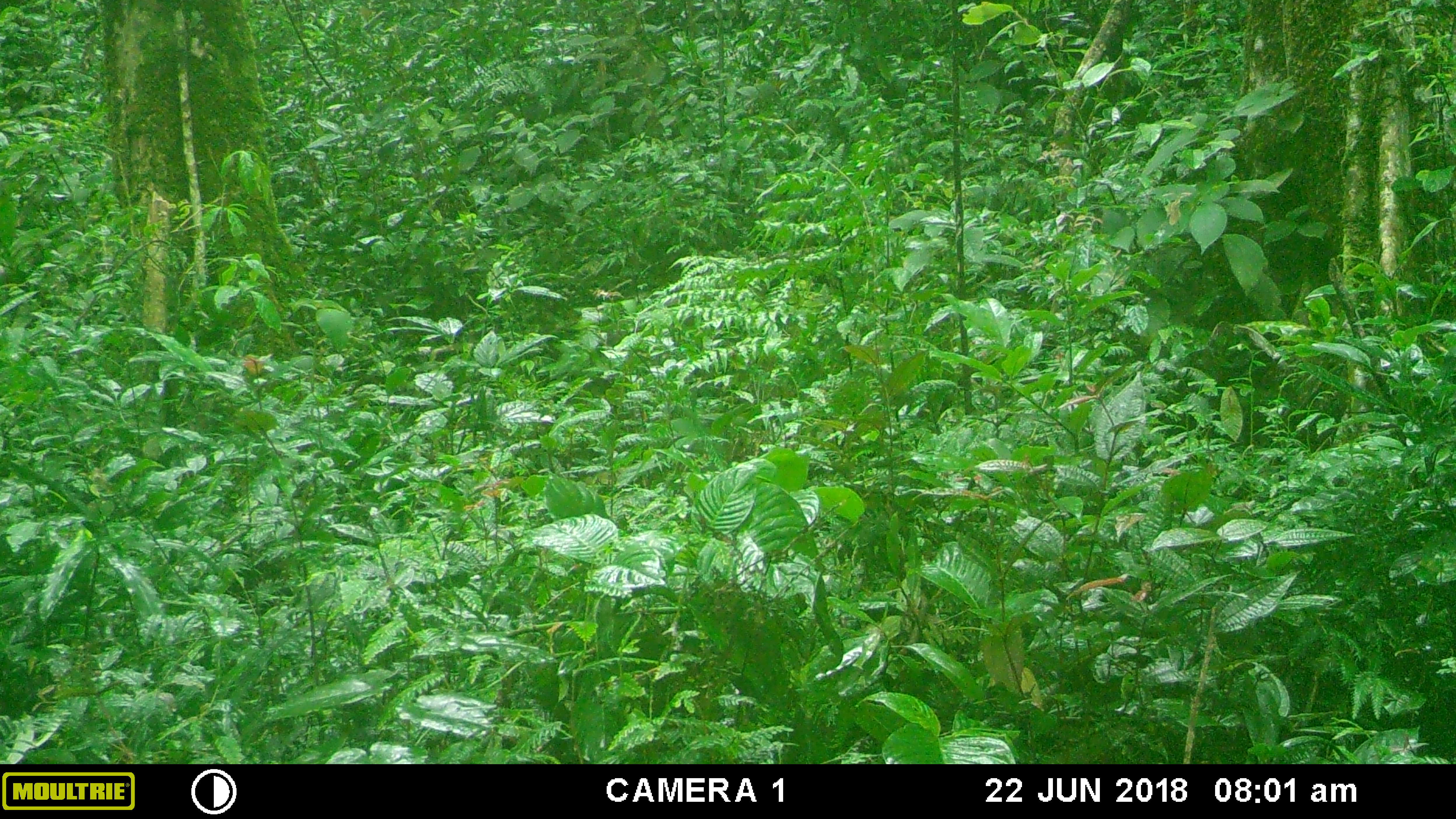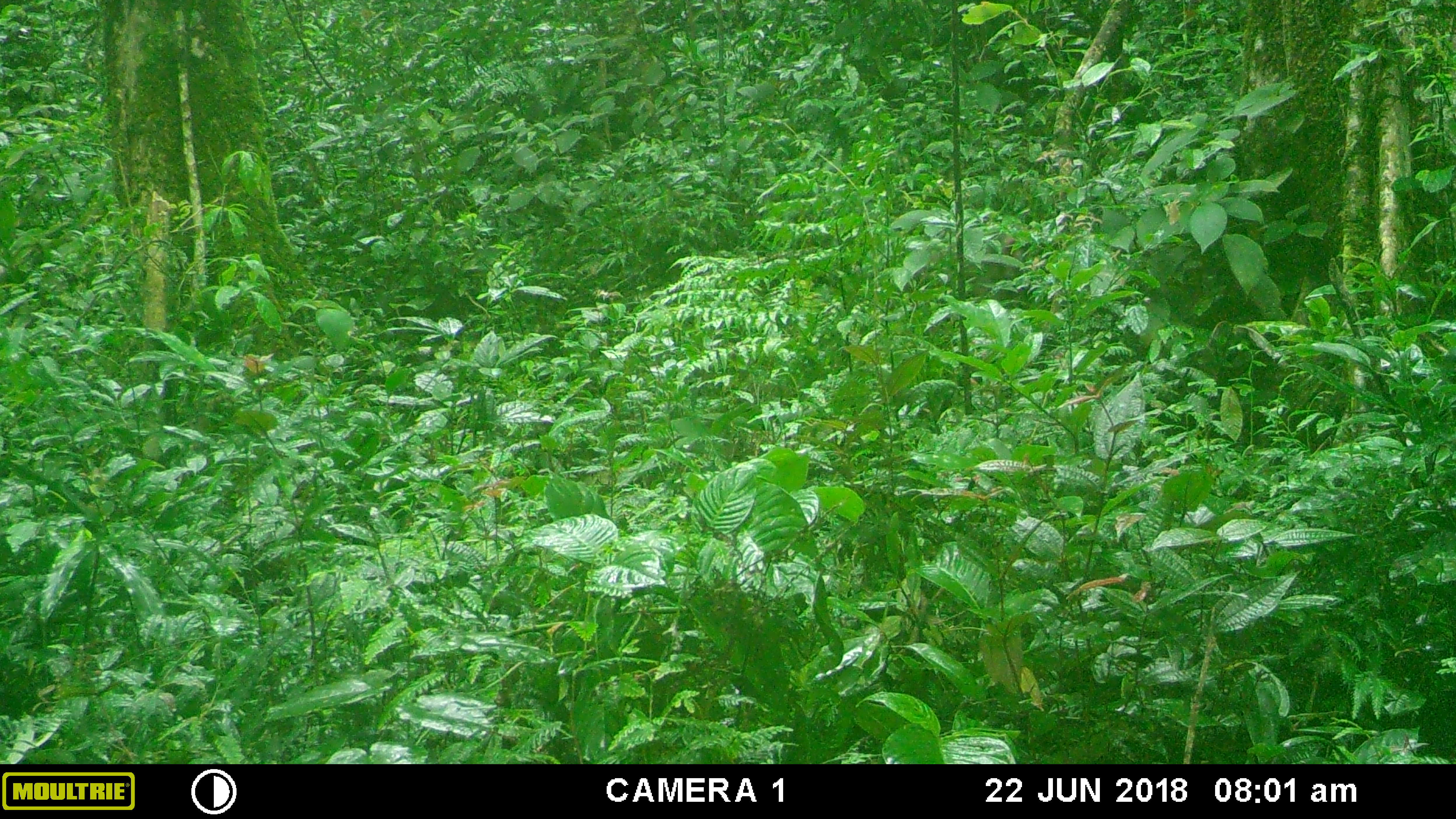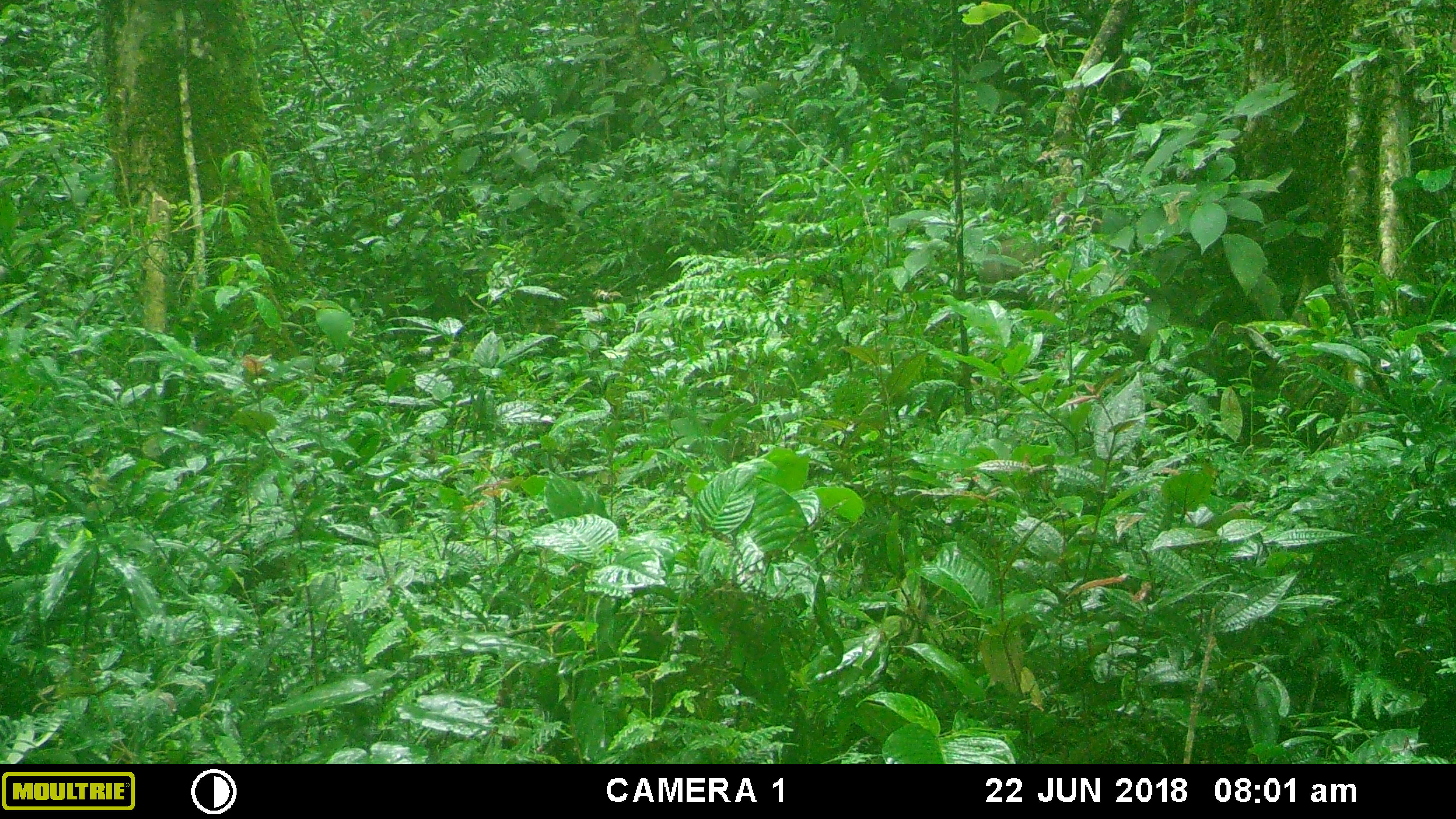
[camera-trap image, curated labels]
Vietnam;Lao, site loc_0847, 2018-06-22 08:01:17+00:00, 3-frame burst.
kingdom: Animalia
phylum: Chordata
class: Mammalia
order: Primates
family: Cercopithecidae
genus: Macaca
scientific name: Macaca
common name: macaque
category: unidentified macaque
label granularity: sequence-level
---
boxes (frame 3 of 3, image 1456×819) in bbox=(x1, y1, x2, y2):
unidentified macaque: bbox=(971, 234, 1062, 307)